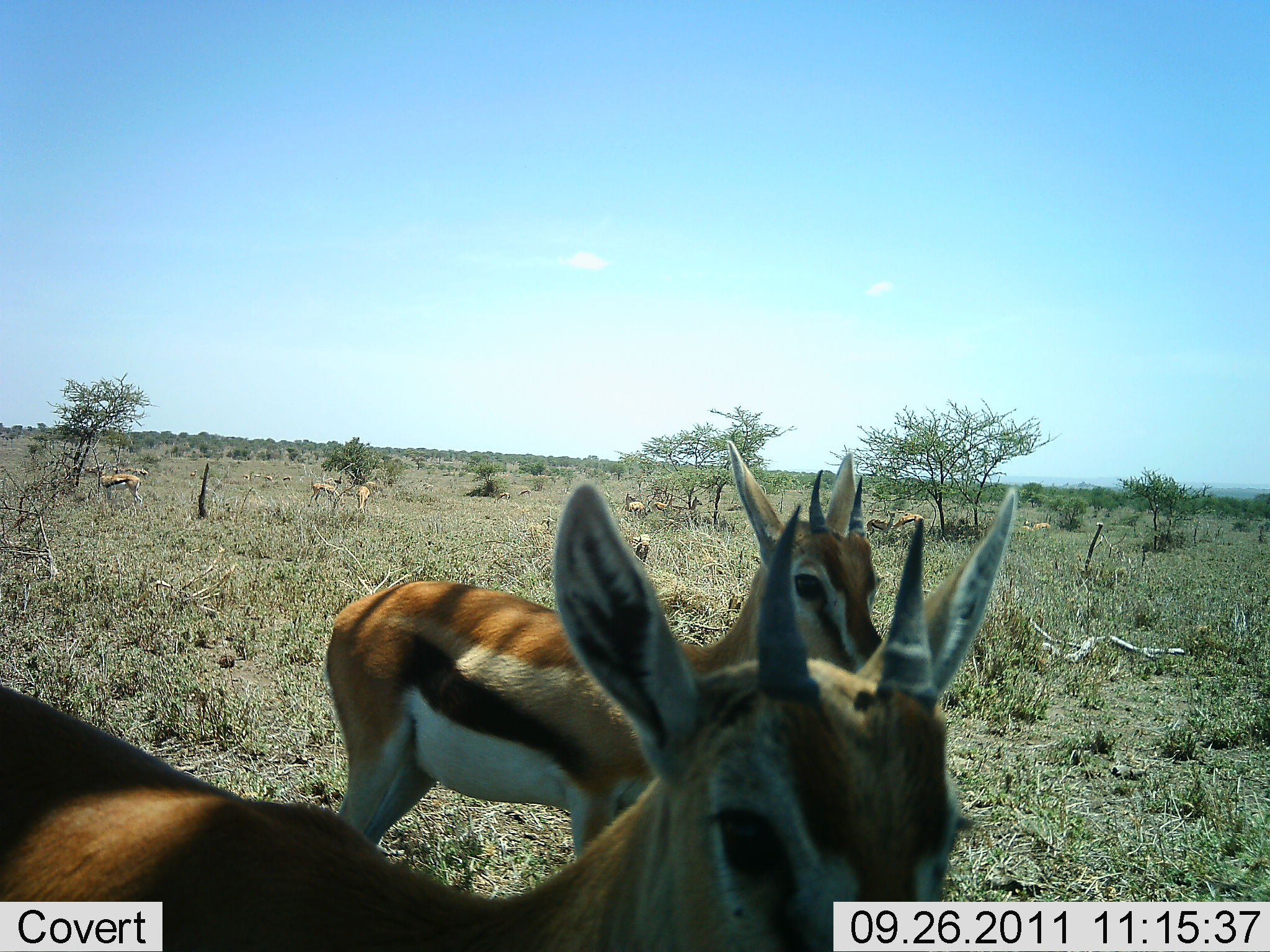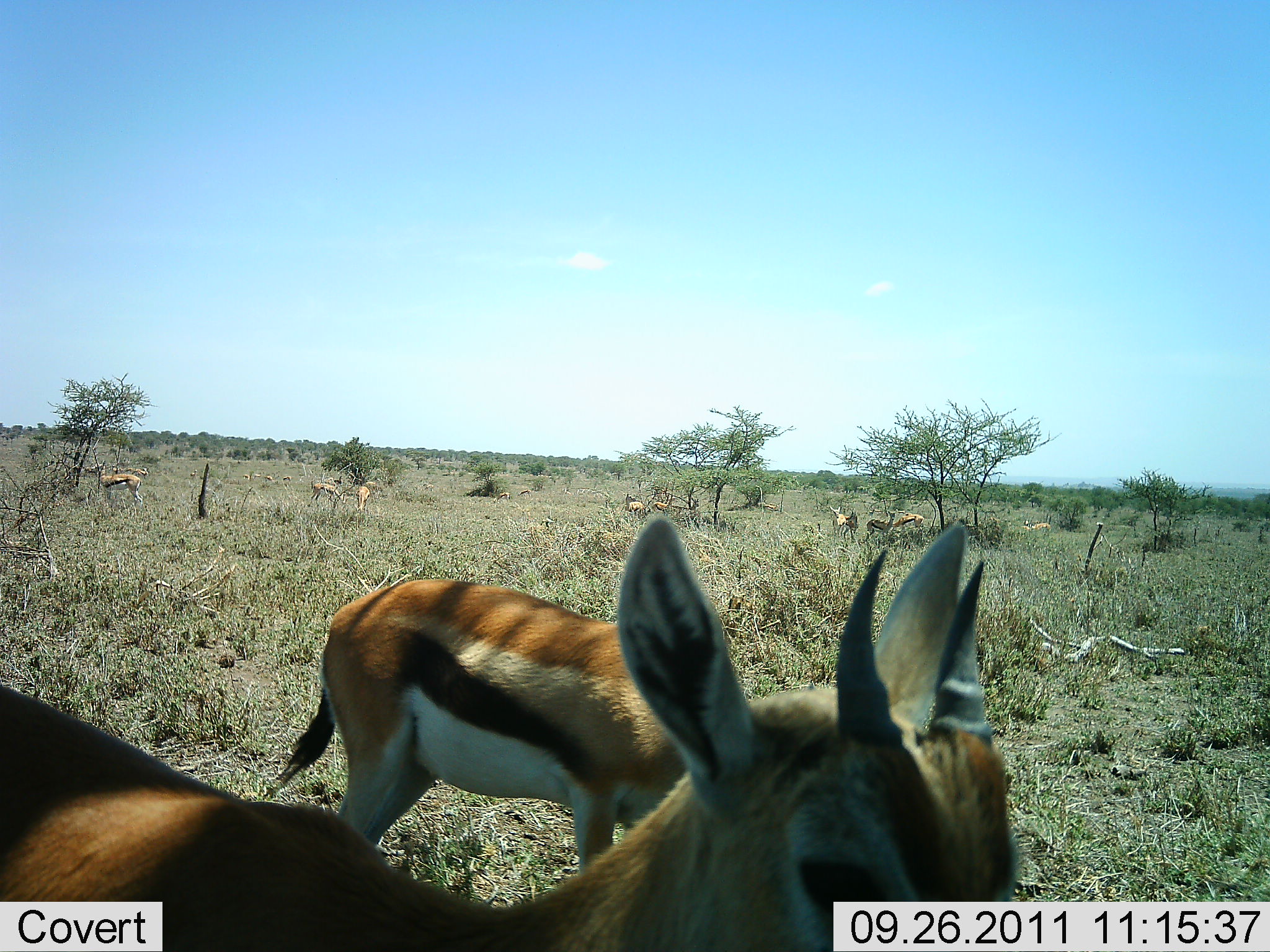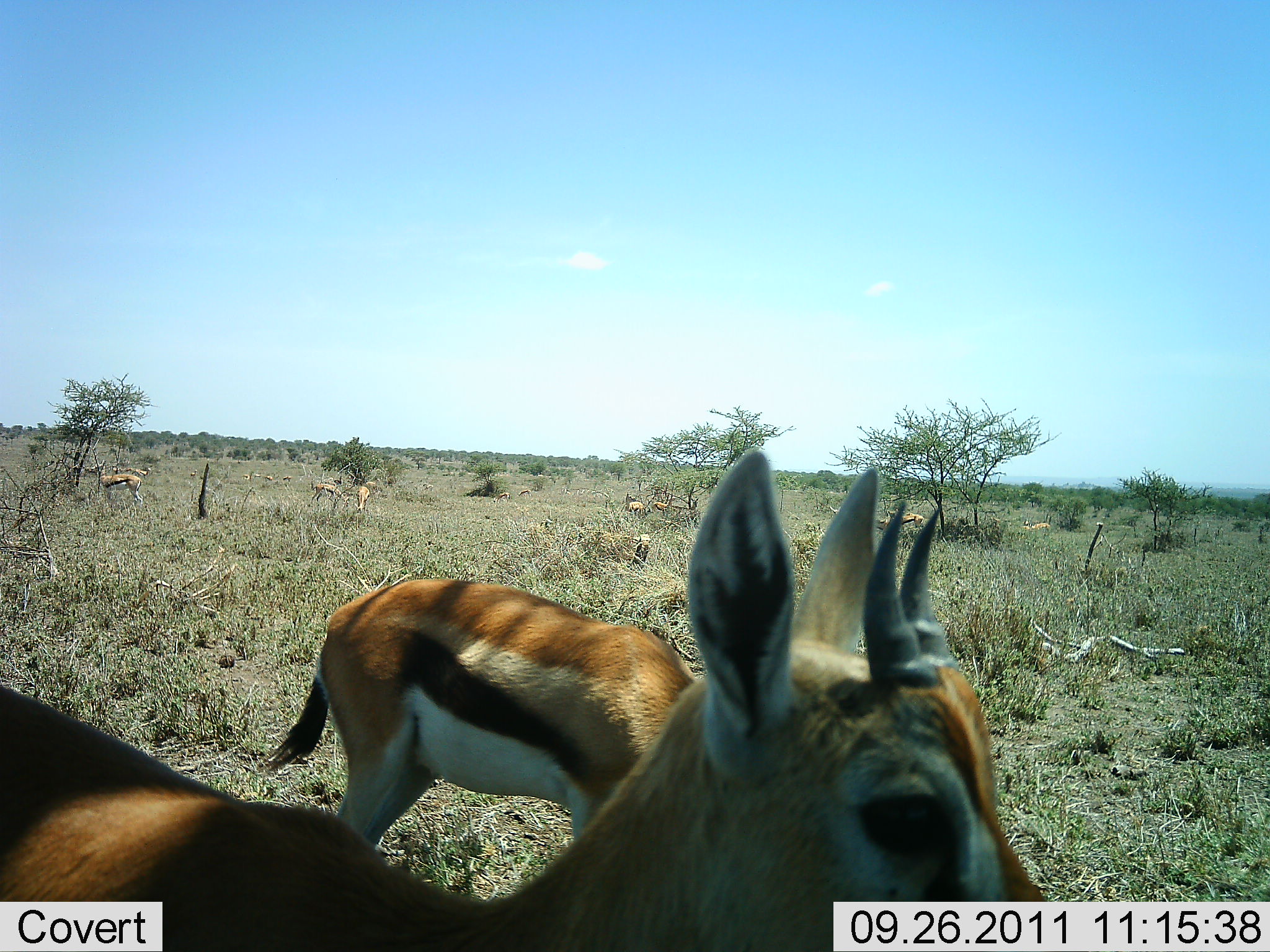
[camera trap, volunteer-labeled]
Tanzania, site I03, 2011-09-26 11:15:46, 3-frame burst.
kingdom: Animalia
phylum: Chordata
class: Mammalia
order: Artiodactyla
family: Bovidae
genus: Eudorcas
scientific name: Eudorcas thomsonii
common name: thomson's gazelle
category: gazellethomsons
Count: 9.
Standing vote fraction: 86%.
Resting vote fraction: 0%.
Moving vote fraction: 7%.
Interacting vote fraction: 14%.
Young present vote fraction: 14%.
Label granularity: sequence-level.